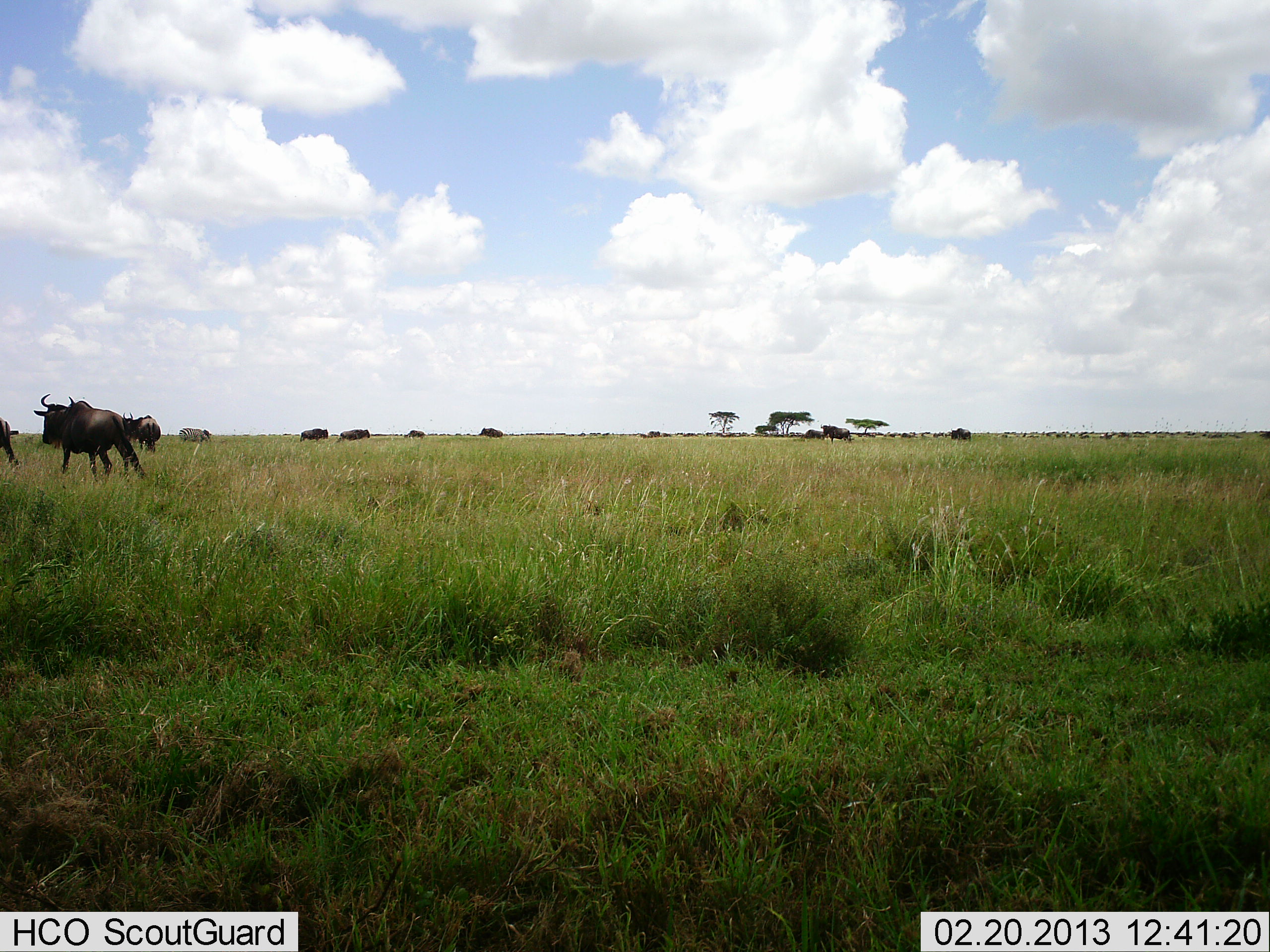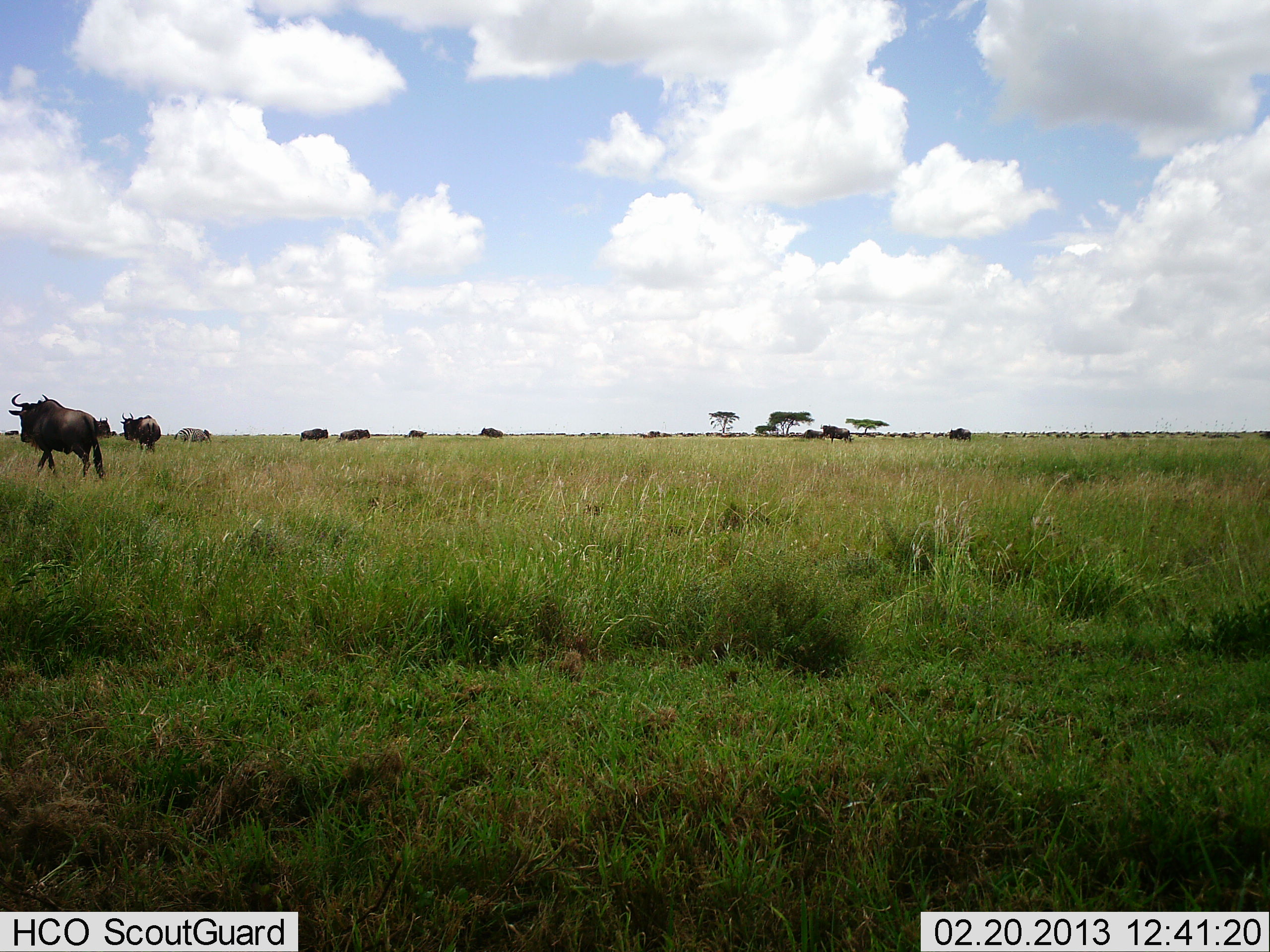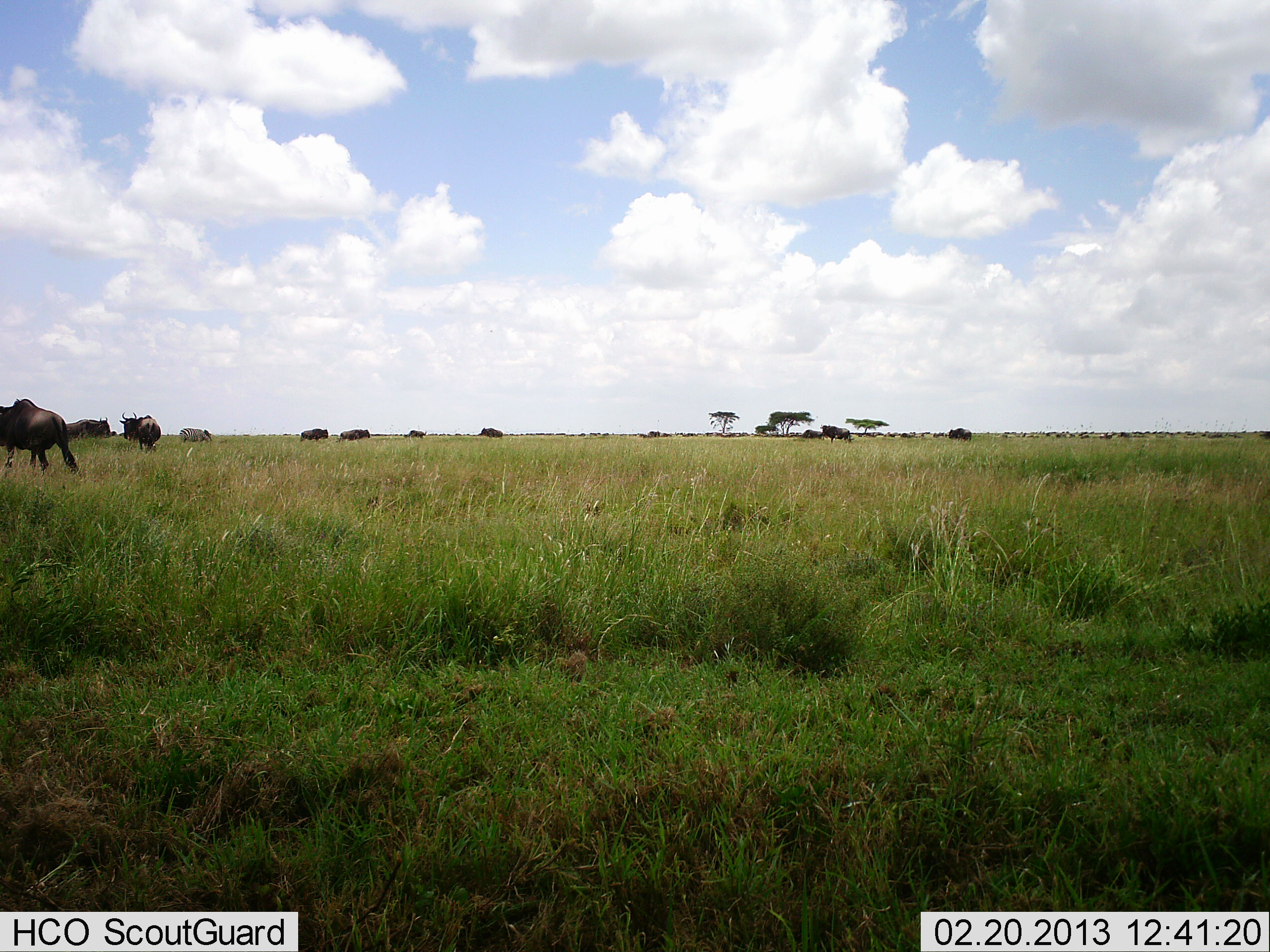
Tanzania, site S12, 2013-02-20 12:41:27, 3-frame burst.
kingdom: Animalia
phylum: Chordata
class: Mammalia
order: Artiodactyla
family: Bovidae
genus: Connochaetes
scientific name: Connochaetes taurinus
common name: blue wildebeest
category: wildebeest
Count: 10.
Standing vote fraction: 46%.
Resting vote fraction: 0%.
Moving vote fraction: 89%.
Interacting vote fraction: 0%.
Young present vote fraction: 0%.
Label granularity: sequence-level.